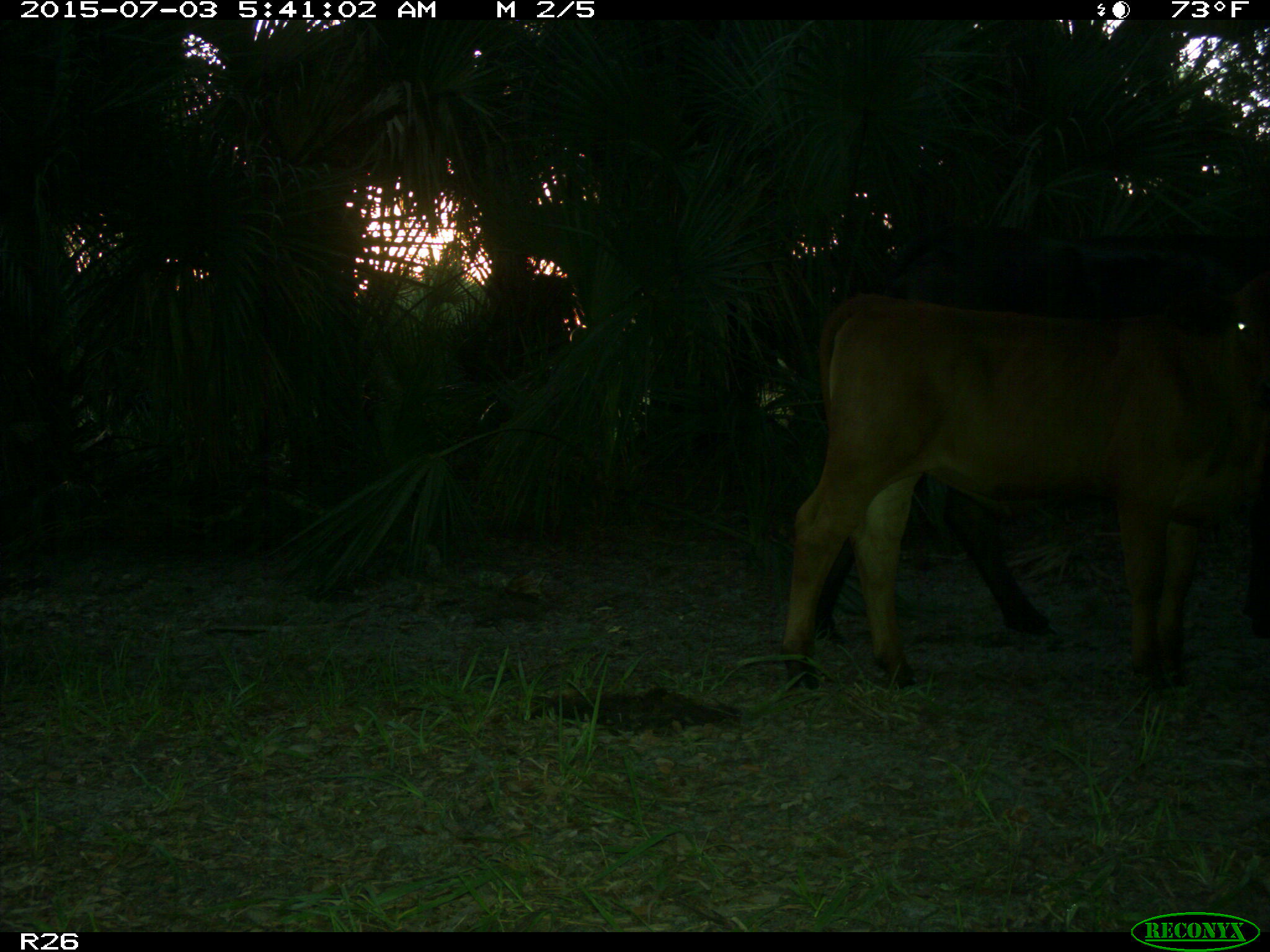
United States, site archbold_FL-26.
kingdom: Animalia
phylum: Chordata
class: Mammalia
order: Artiodactyla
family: Bovidae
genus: Bos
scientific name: Bos taurus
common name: domestic cow